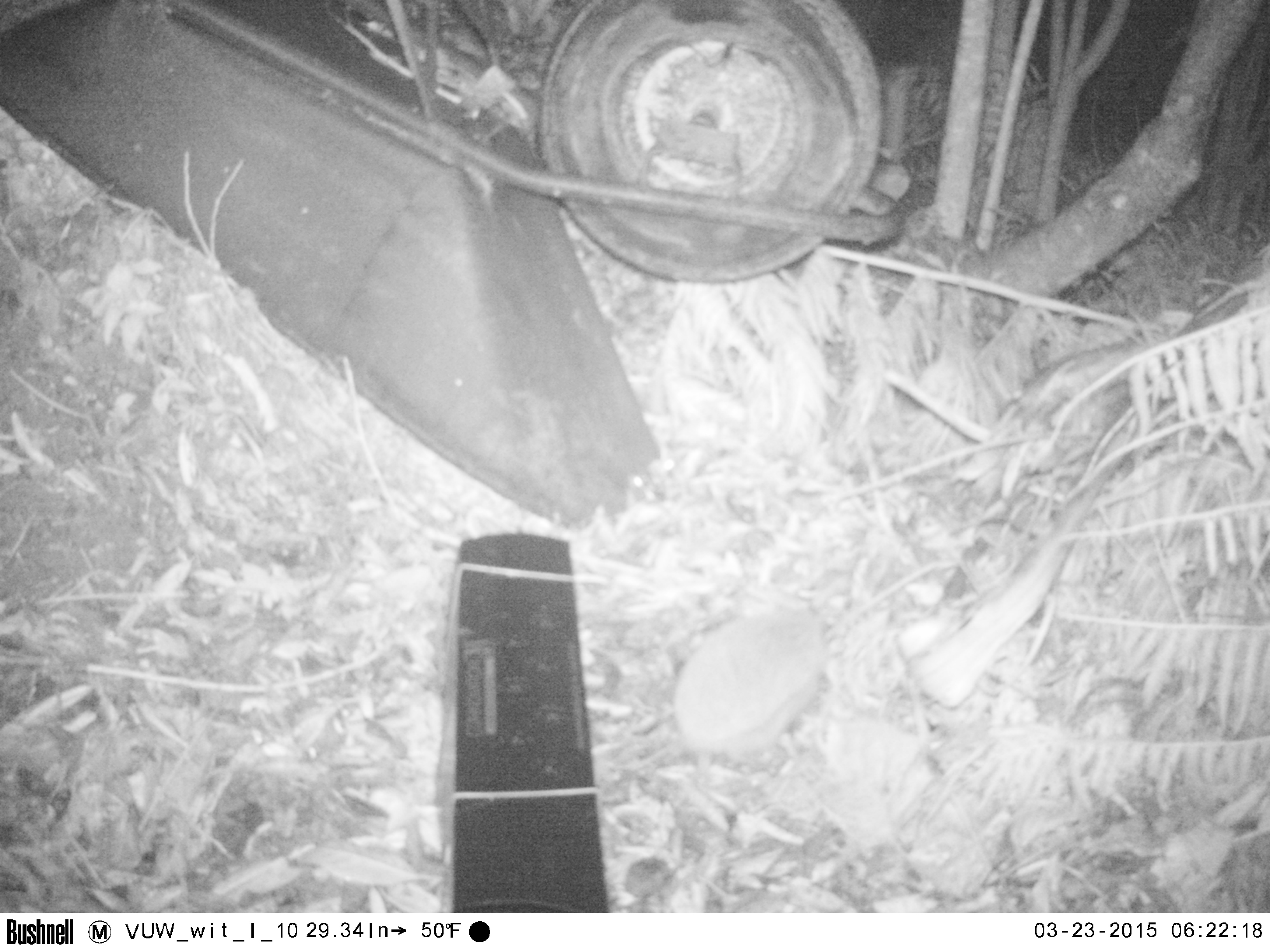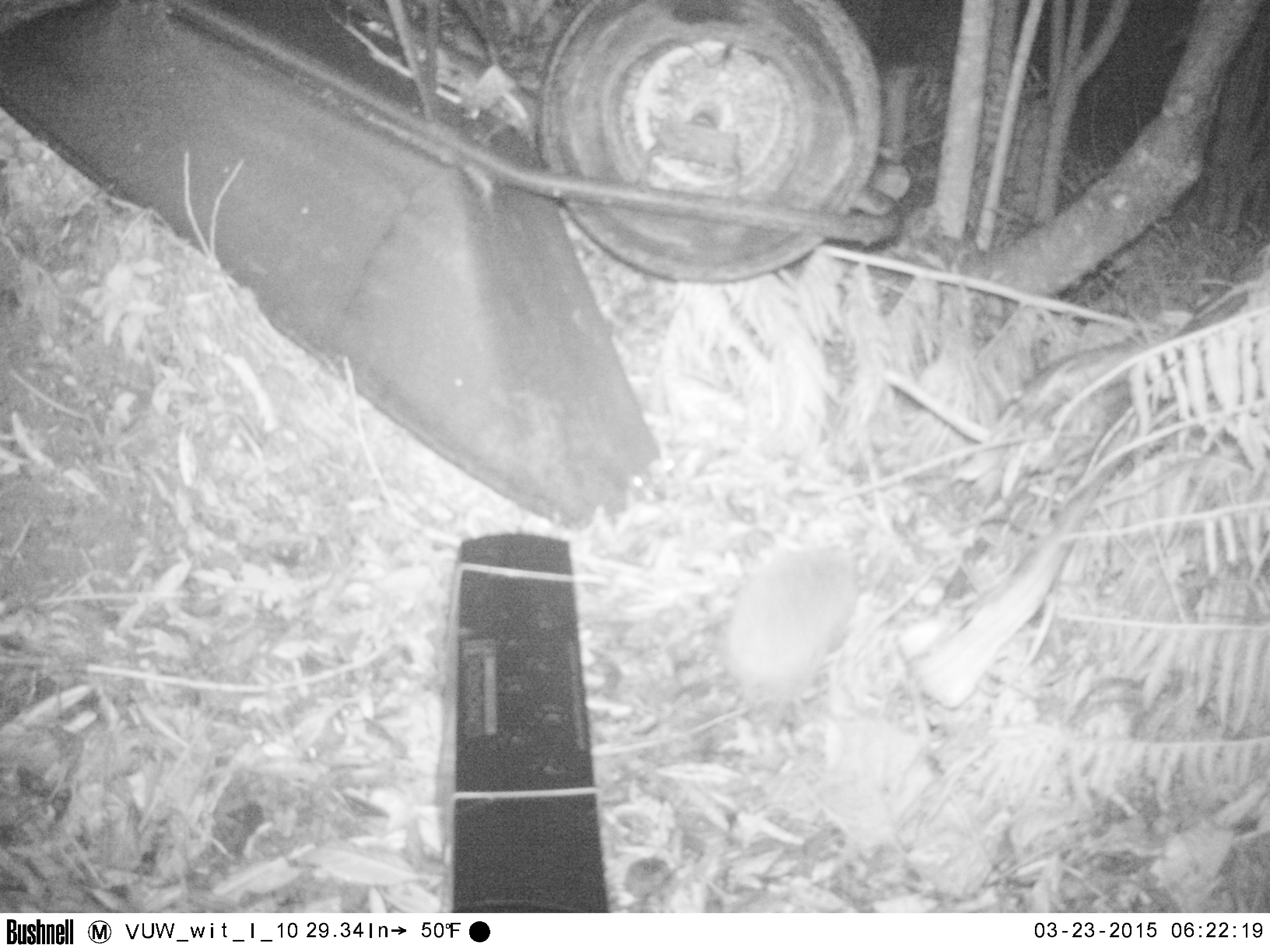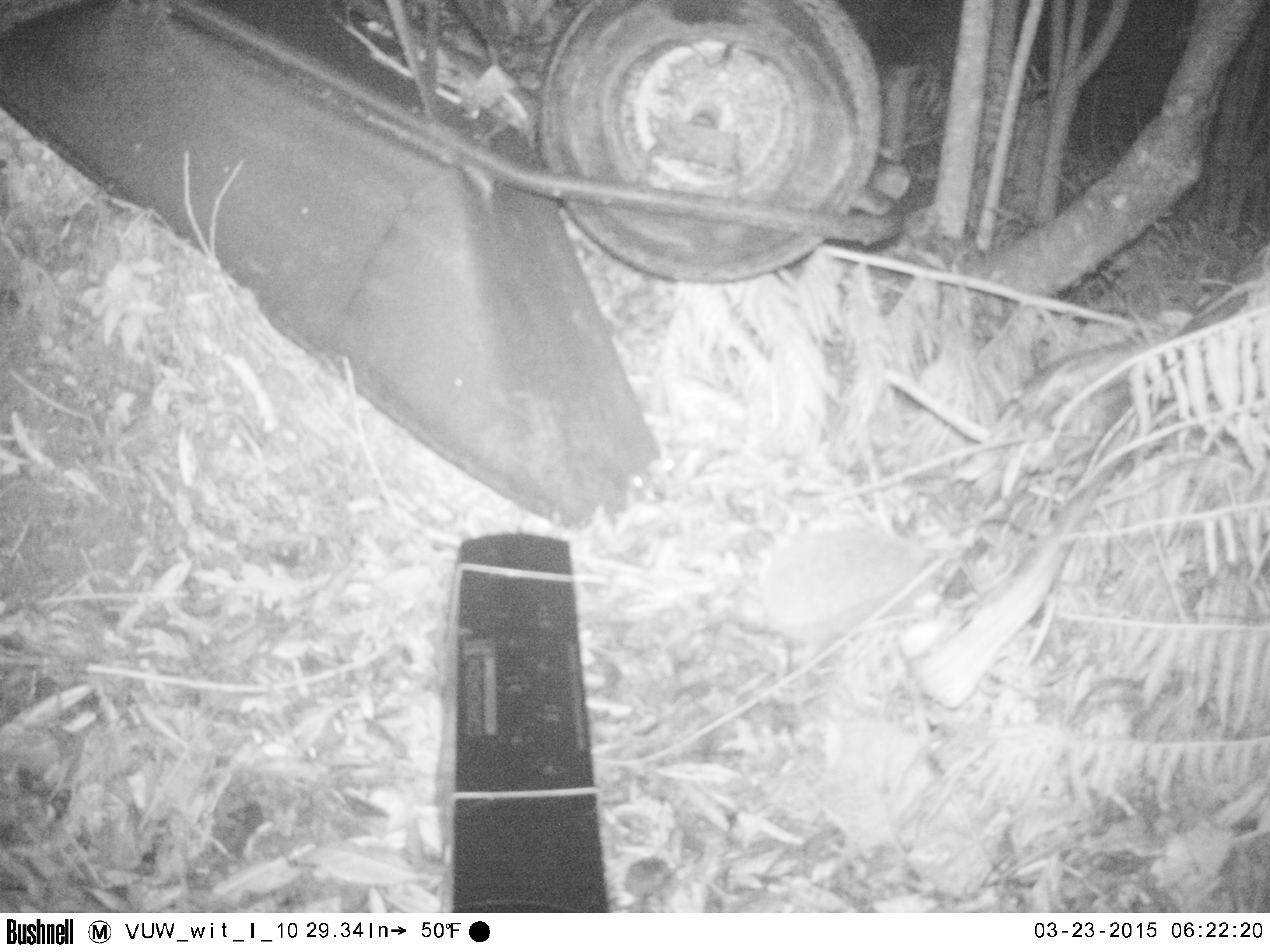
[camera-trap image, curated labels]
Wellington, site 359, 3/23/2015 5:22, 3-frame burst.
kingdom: Animalia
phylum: Chordata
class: Mammalia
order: Eulipotyphla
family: Erinaceidae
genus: Erinaceus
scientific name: Erinaceus europaeus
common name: hedgehog